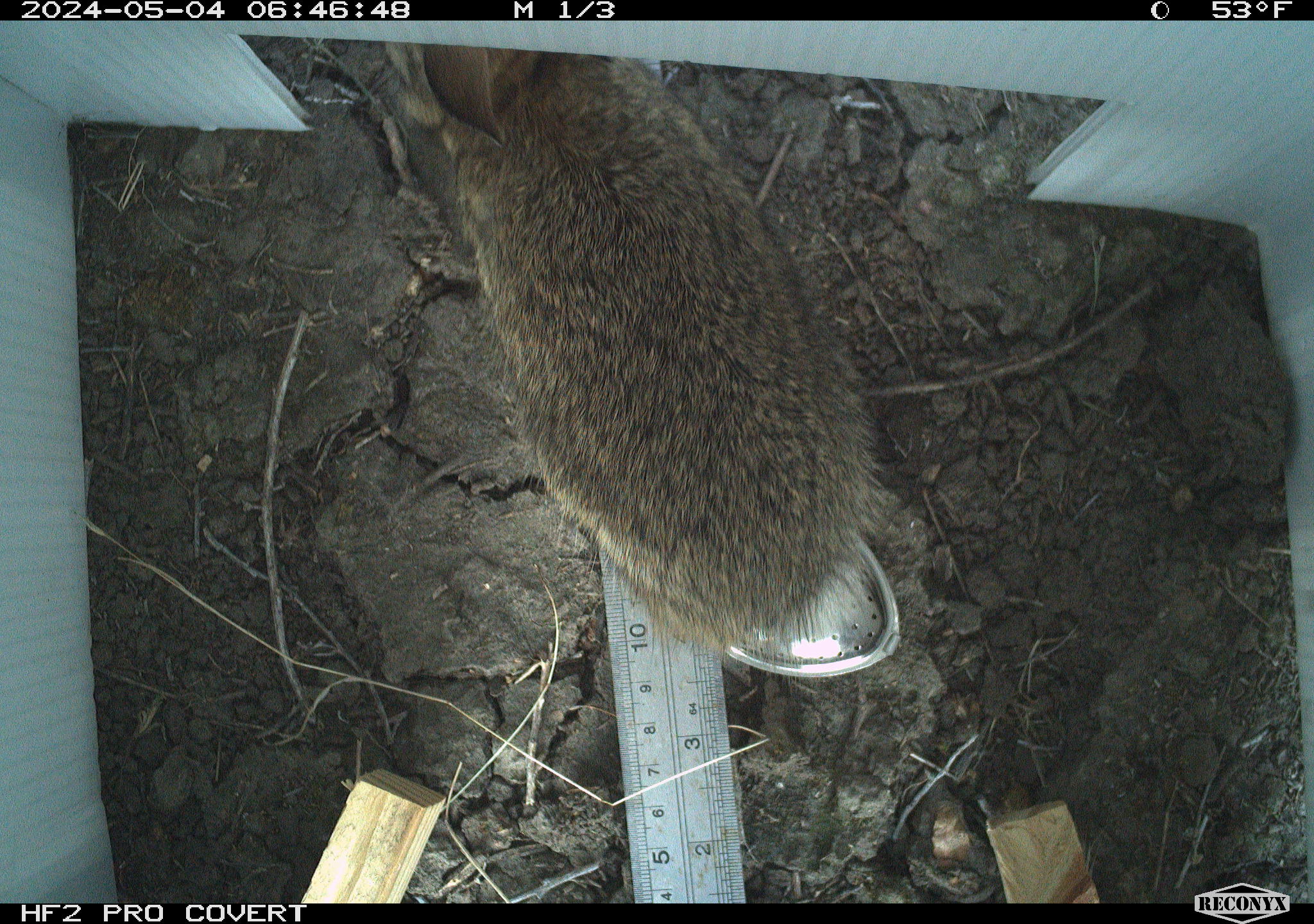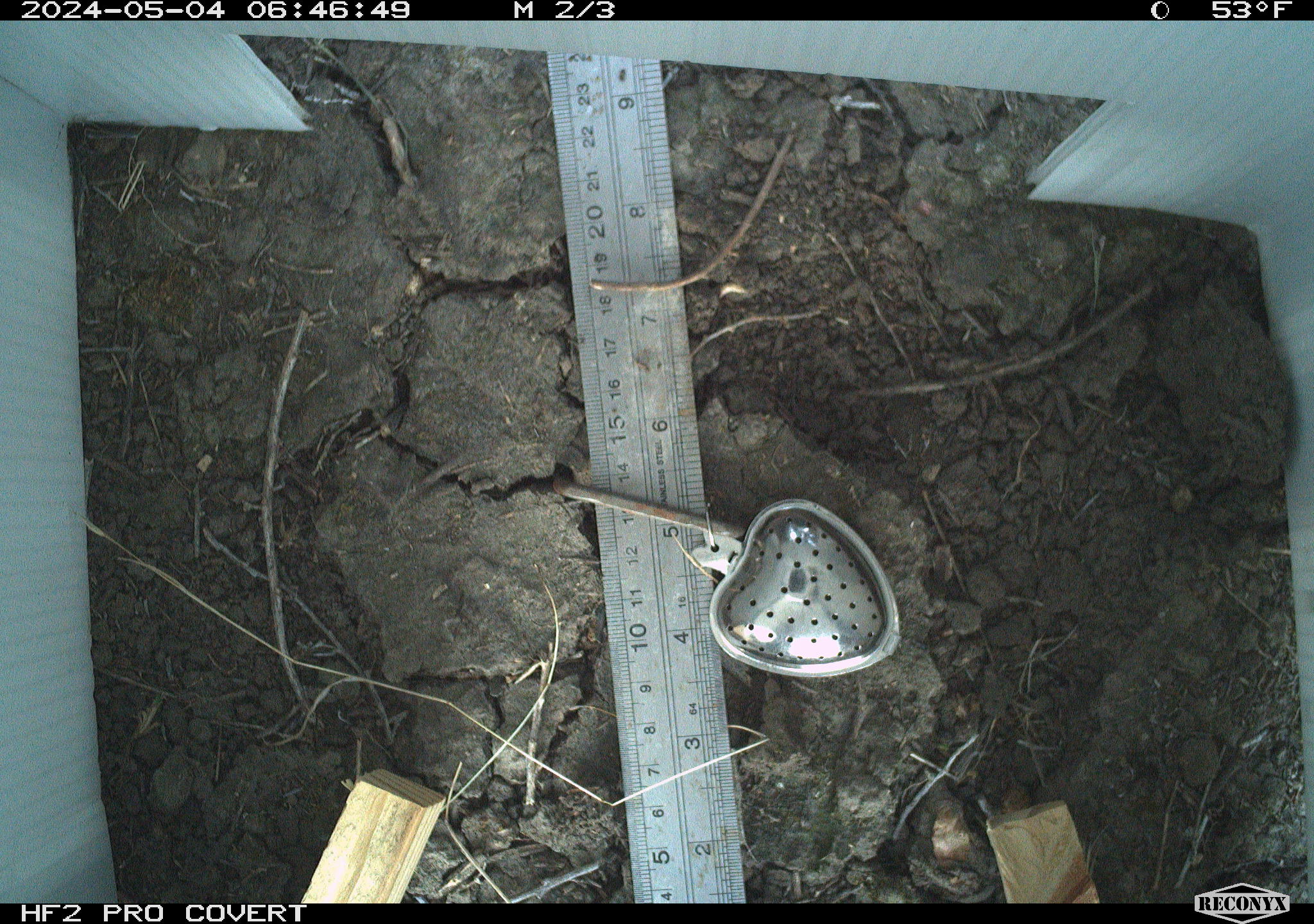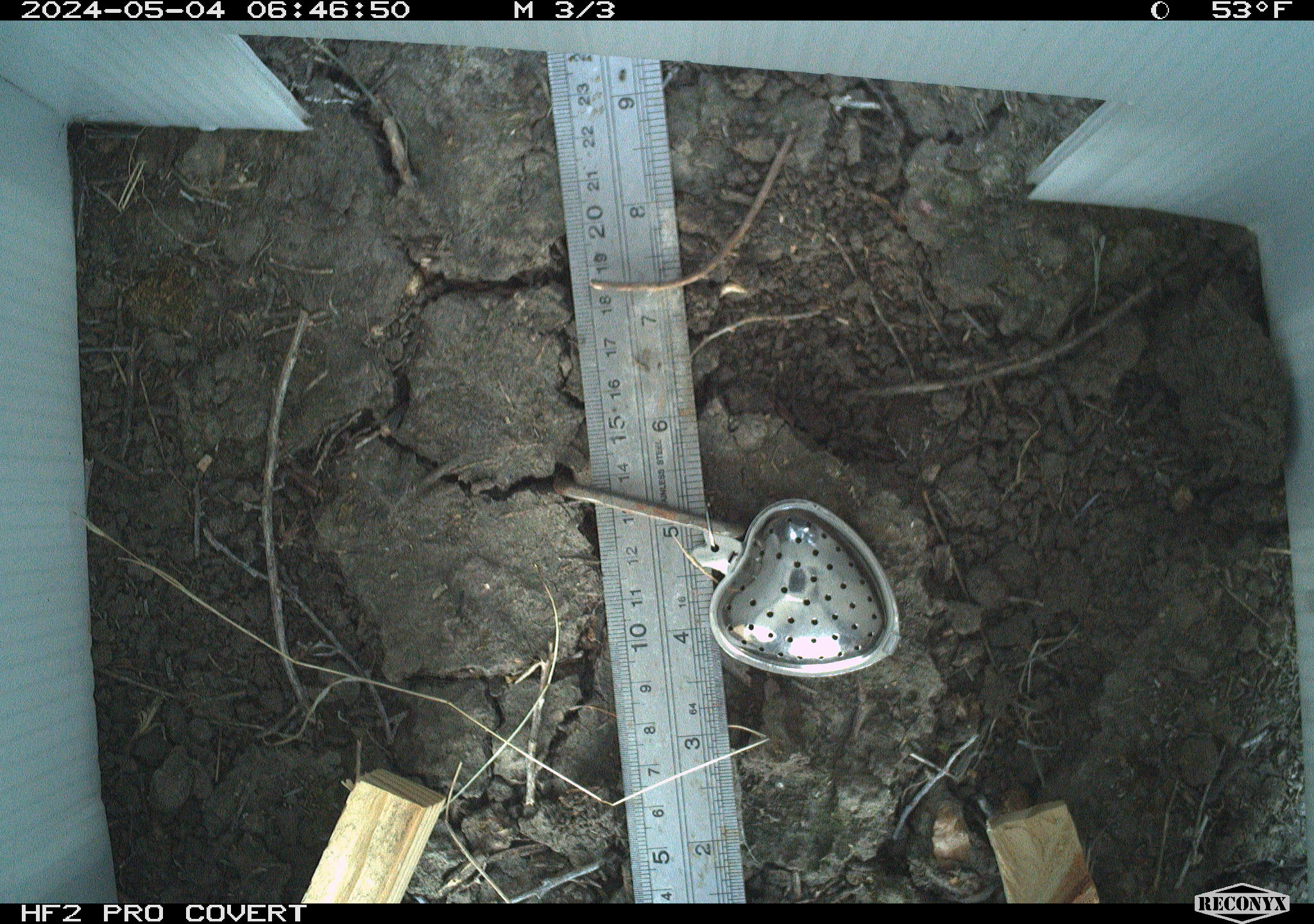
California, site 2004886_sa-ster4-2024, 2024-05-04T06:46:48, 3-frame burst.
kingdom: Animalia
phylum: Chordata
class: Mammalia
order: Lagomorpha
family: Leporidae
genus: Sylvilagus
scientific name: Sylvilagus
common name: cottontail rabbits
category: sylvilagus species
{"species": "sylvilagus species (cottontail rabbits) (Sylvilagus)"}